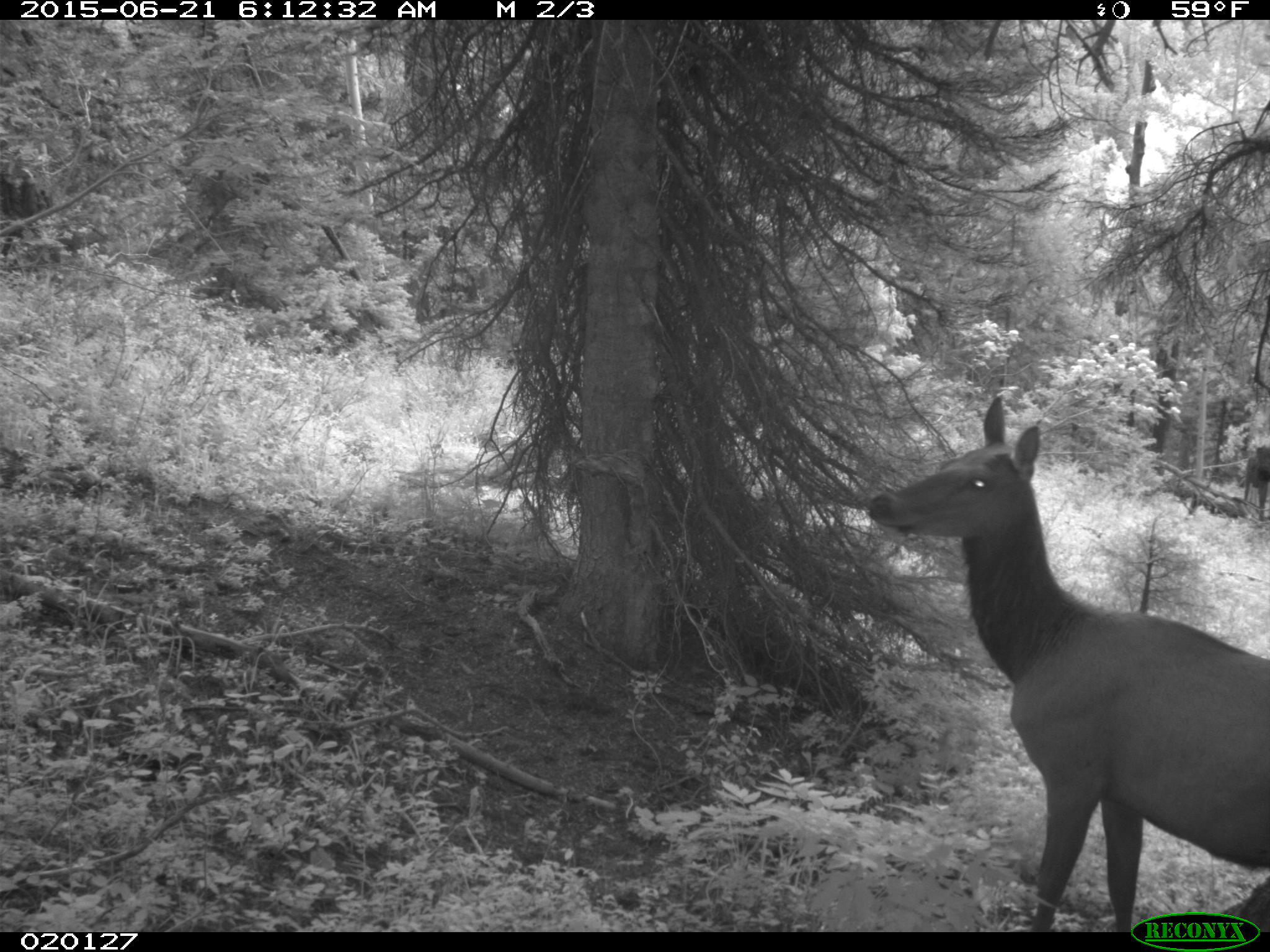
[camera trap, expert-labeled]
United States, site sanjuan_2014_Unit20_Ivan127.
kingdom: Animalia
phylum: Chordata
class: Mammalia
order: Artiodactyla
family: Cervidae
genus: Cervus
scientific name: Cervus elaphus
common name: red deer